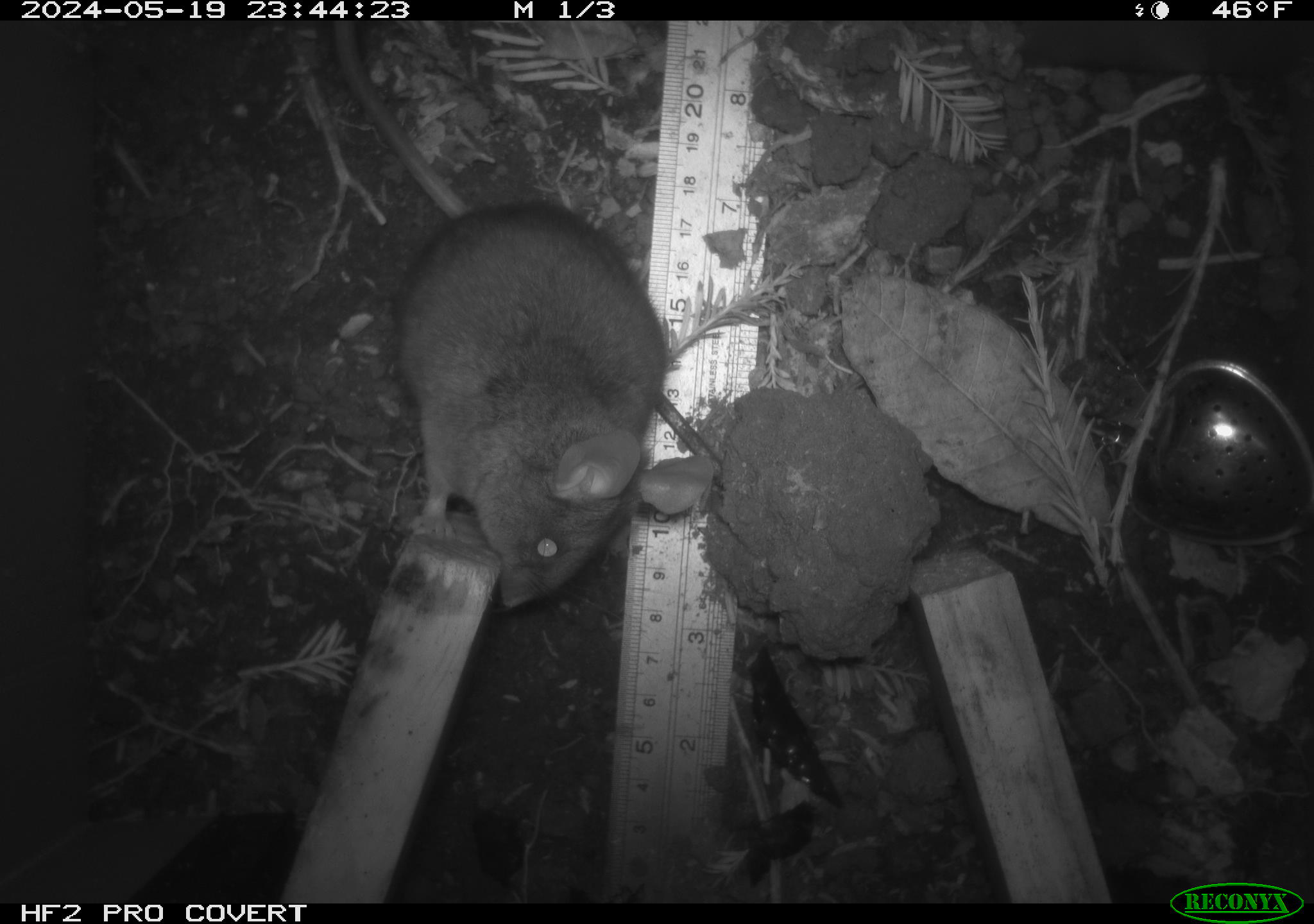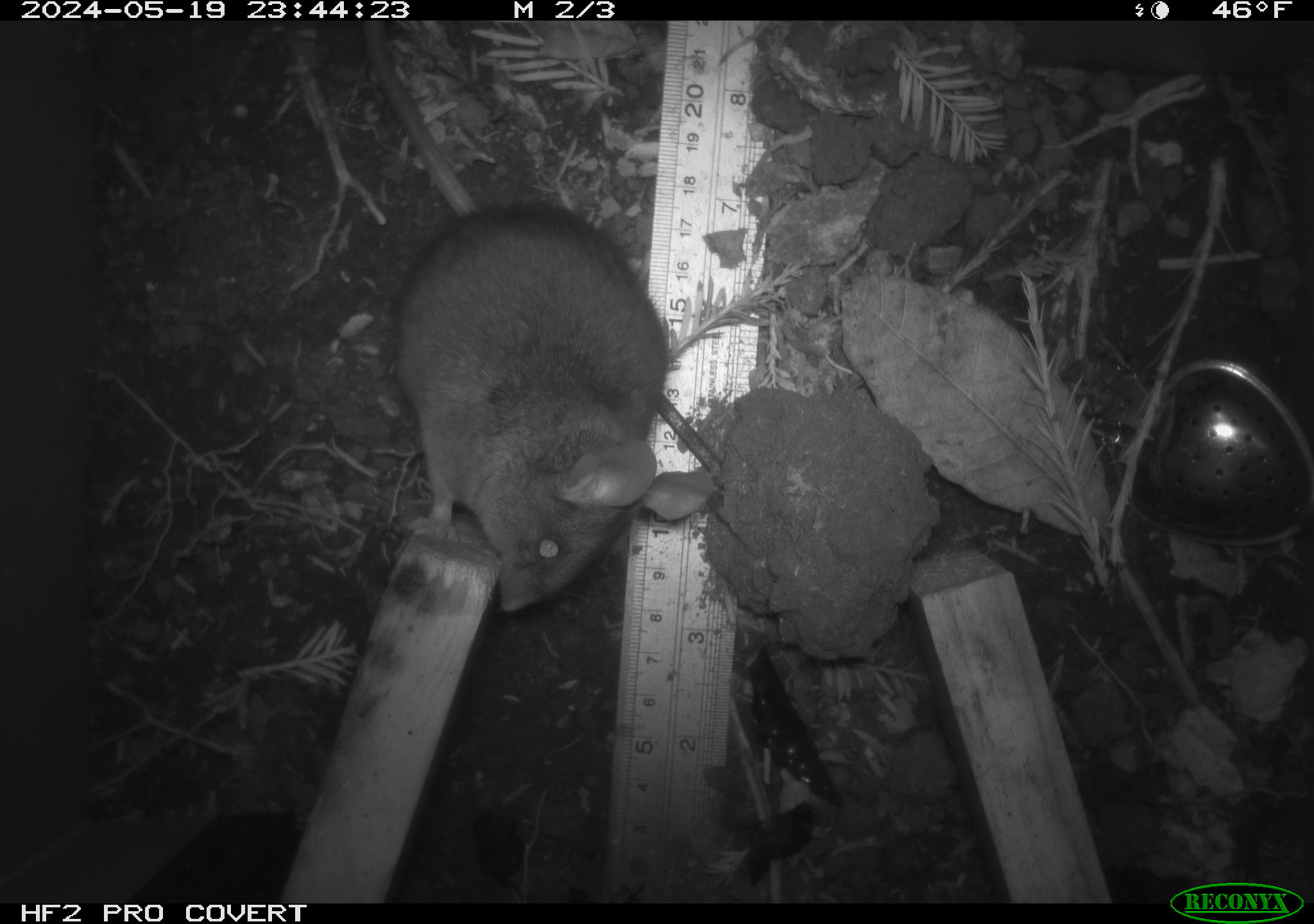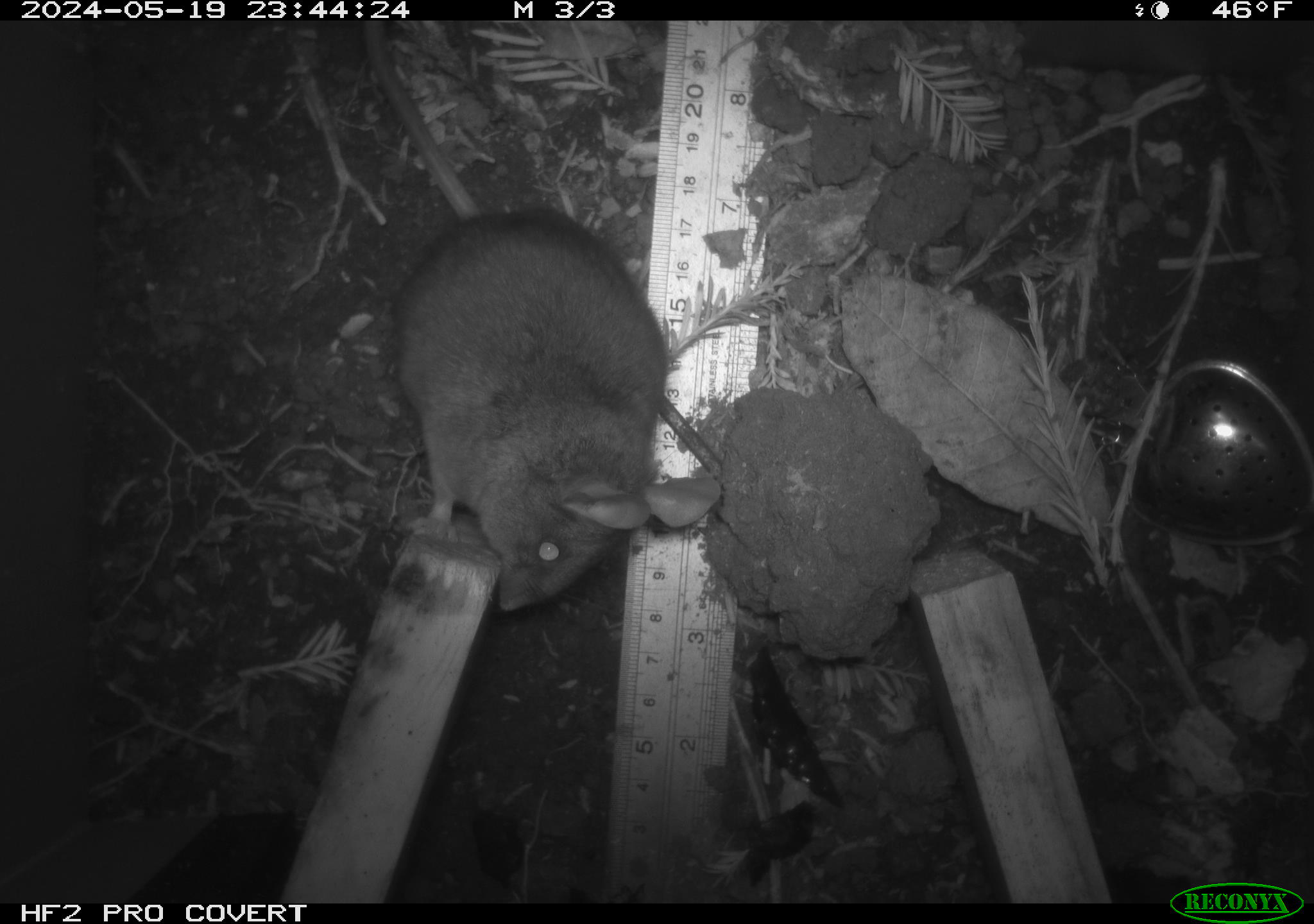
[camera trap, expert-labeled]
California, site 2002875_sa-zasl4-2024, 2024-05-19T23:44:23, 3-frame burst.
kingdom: Animalia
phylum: Chordata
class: Mammalia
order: Rodentia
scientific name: Rodentia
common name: rodent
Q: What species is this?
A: Rodent (Rodentia).